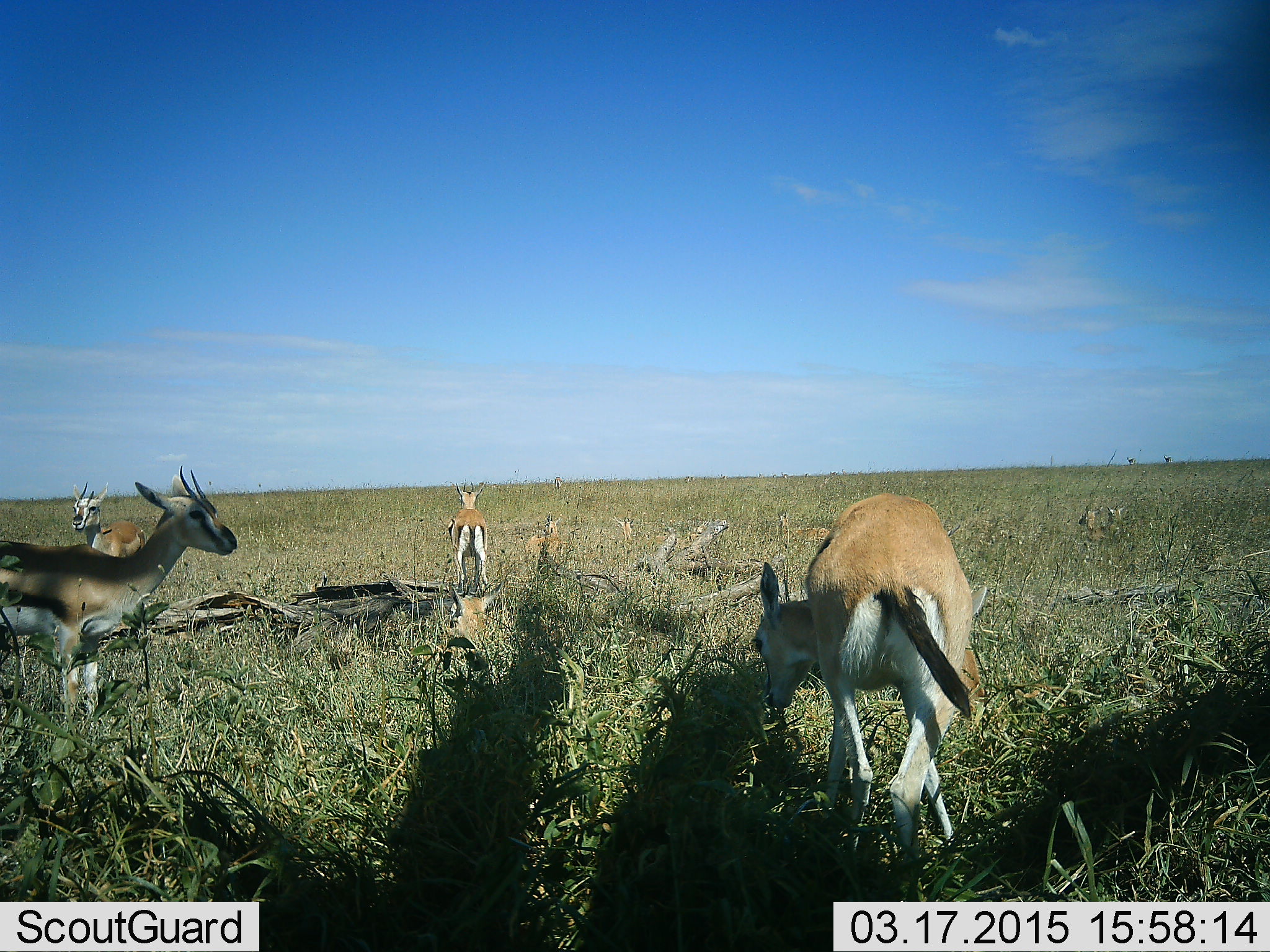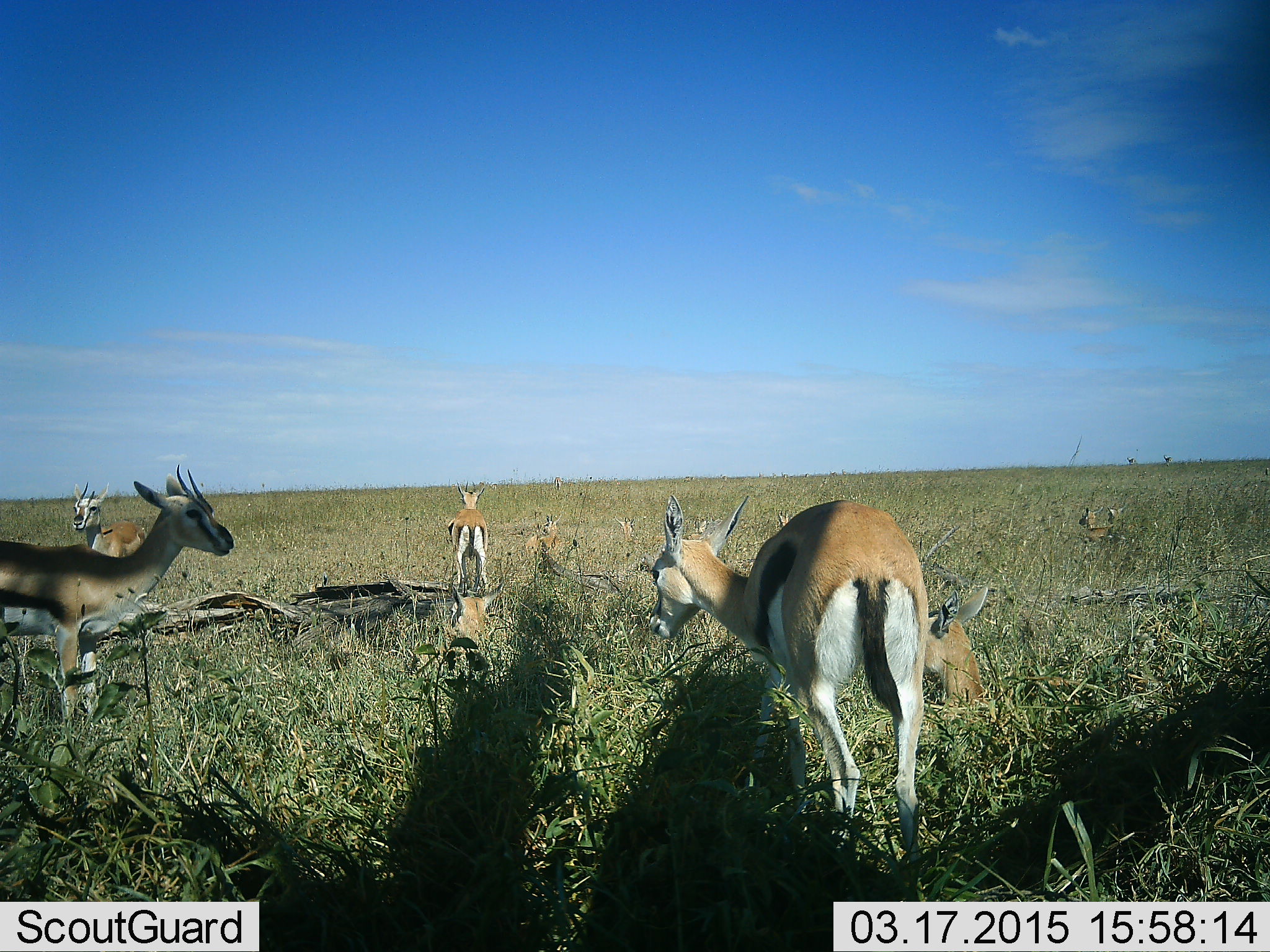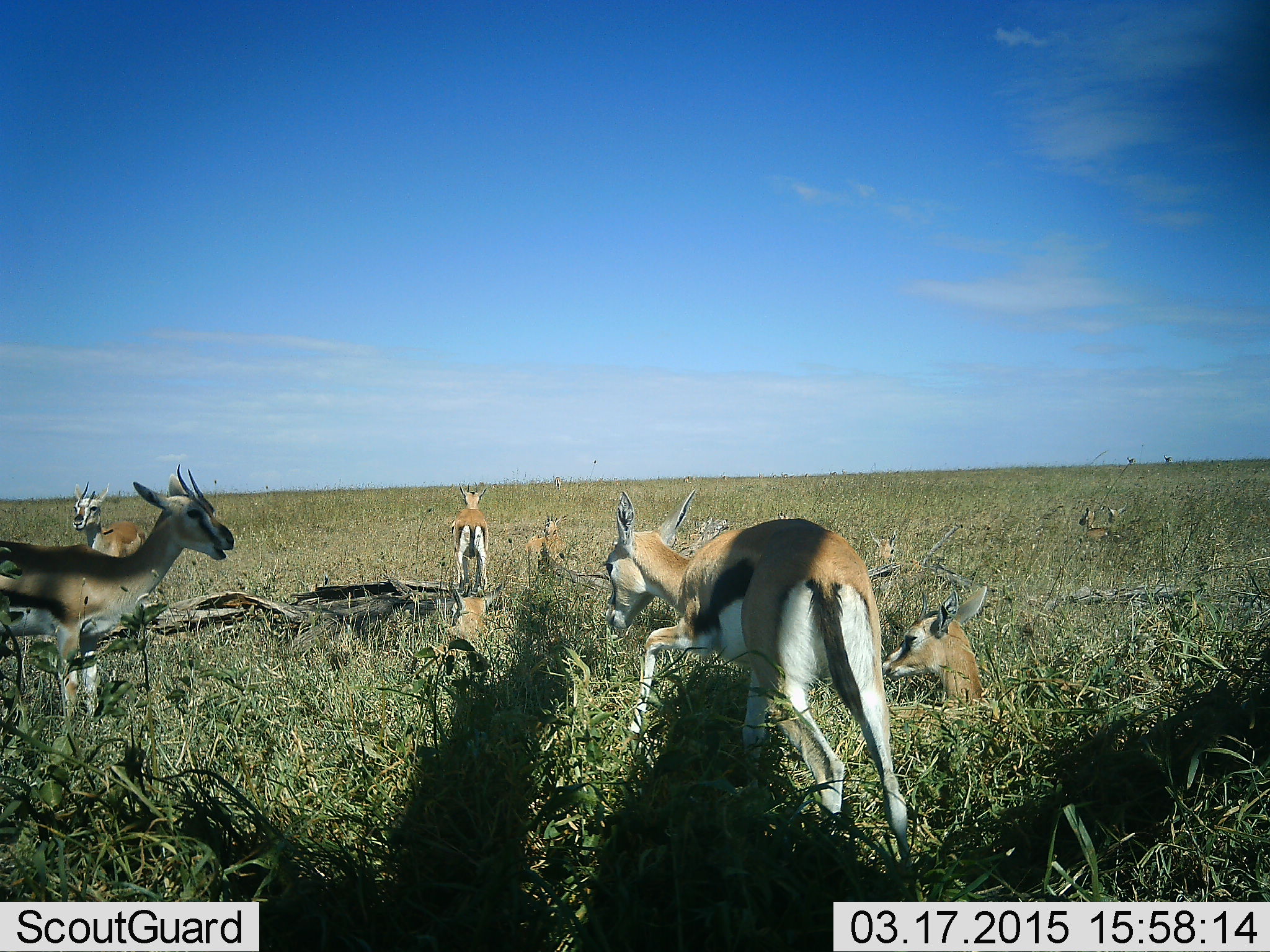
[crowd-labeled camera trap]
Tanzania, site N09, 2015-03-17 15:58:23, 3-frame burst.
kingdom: Animalia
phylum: Chordata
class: Mammalia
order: Artiodactyla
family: Bovidae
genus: Eudorcas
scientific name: Eudorcas thomsonii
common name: thomson's gazelle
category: gazellethomsons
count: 9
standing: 90%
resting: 80%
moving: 0%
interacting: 10%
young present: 0%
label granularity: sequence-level